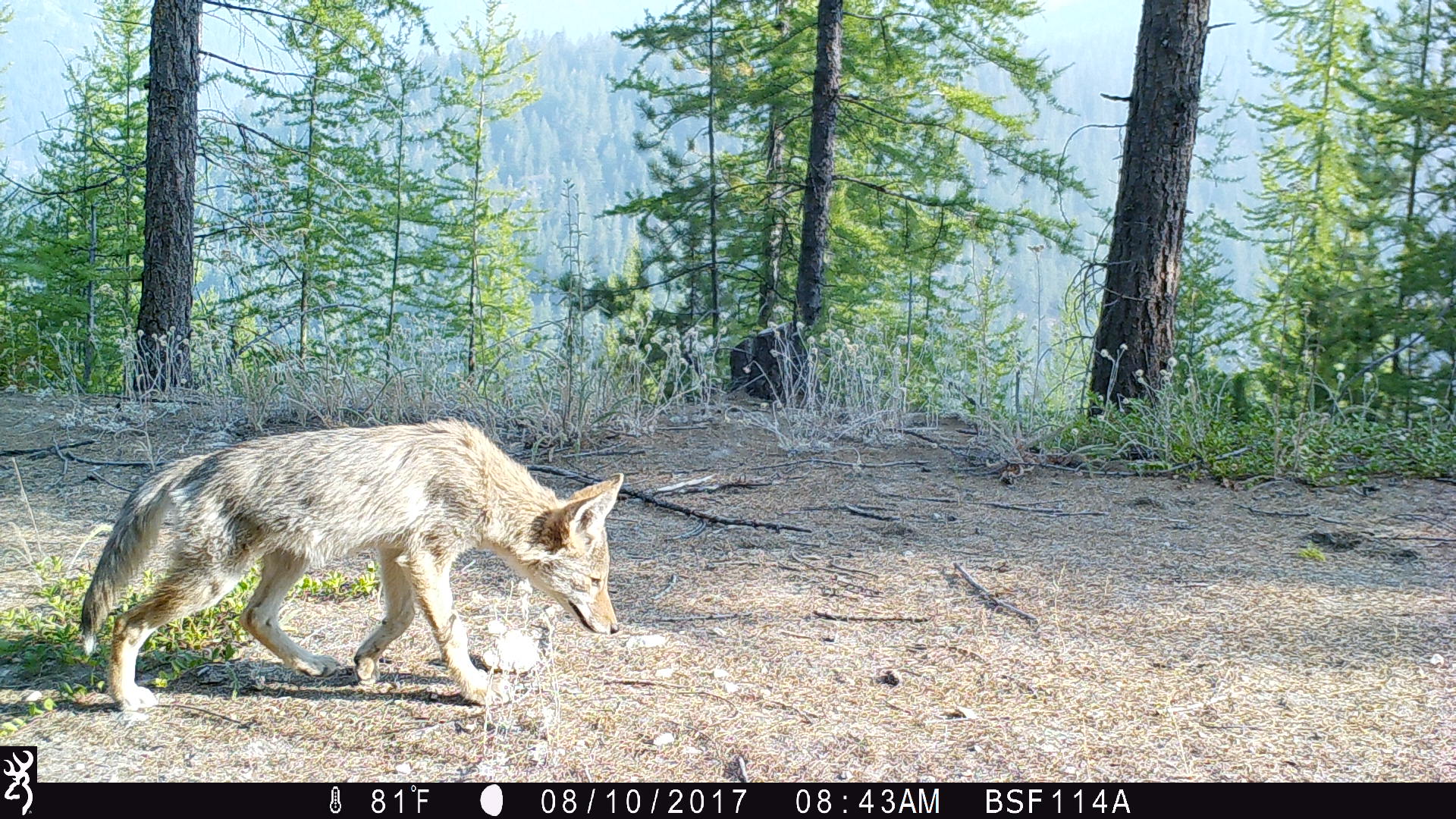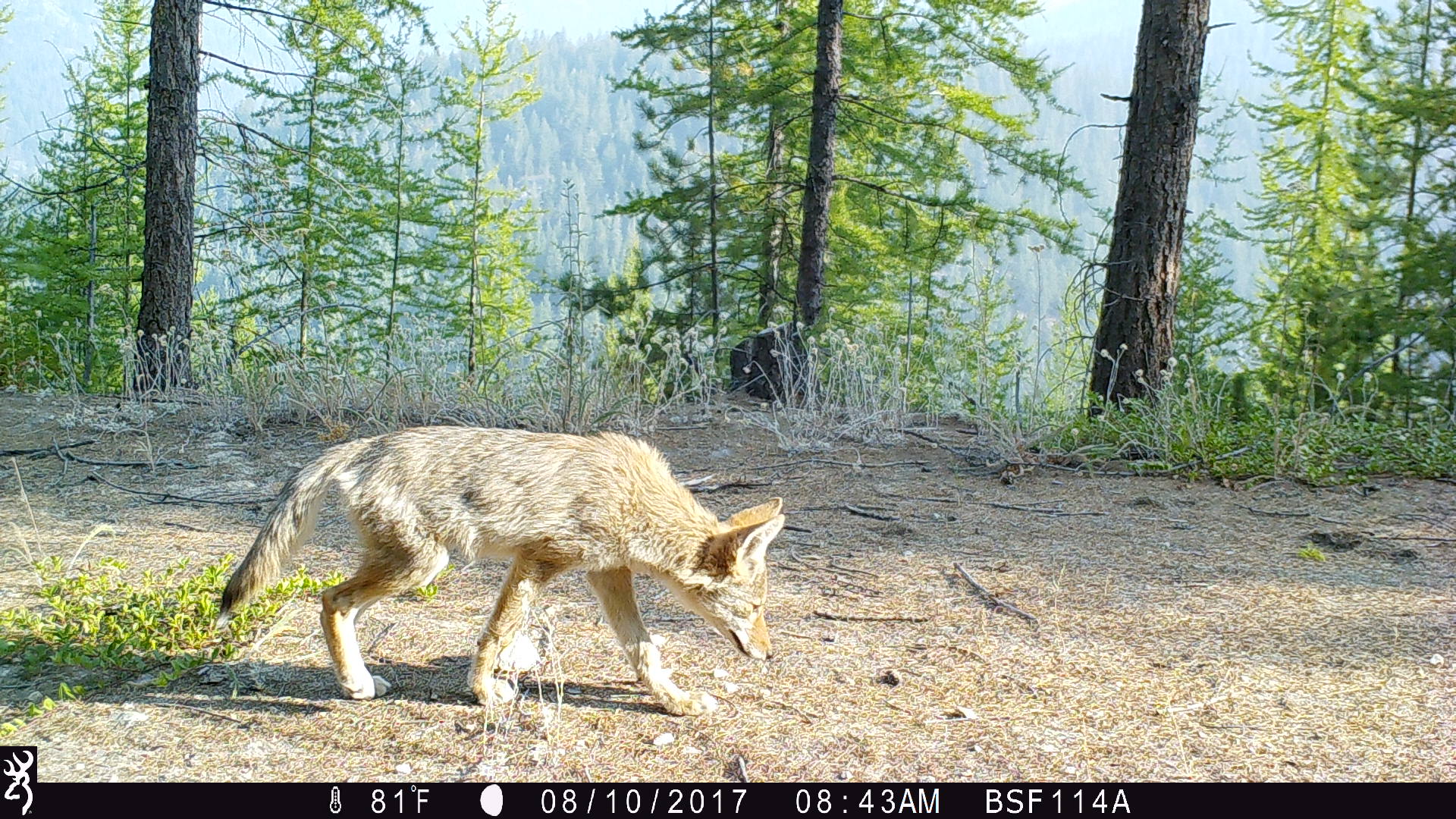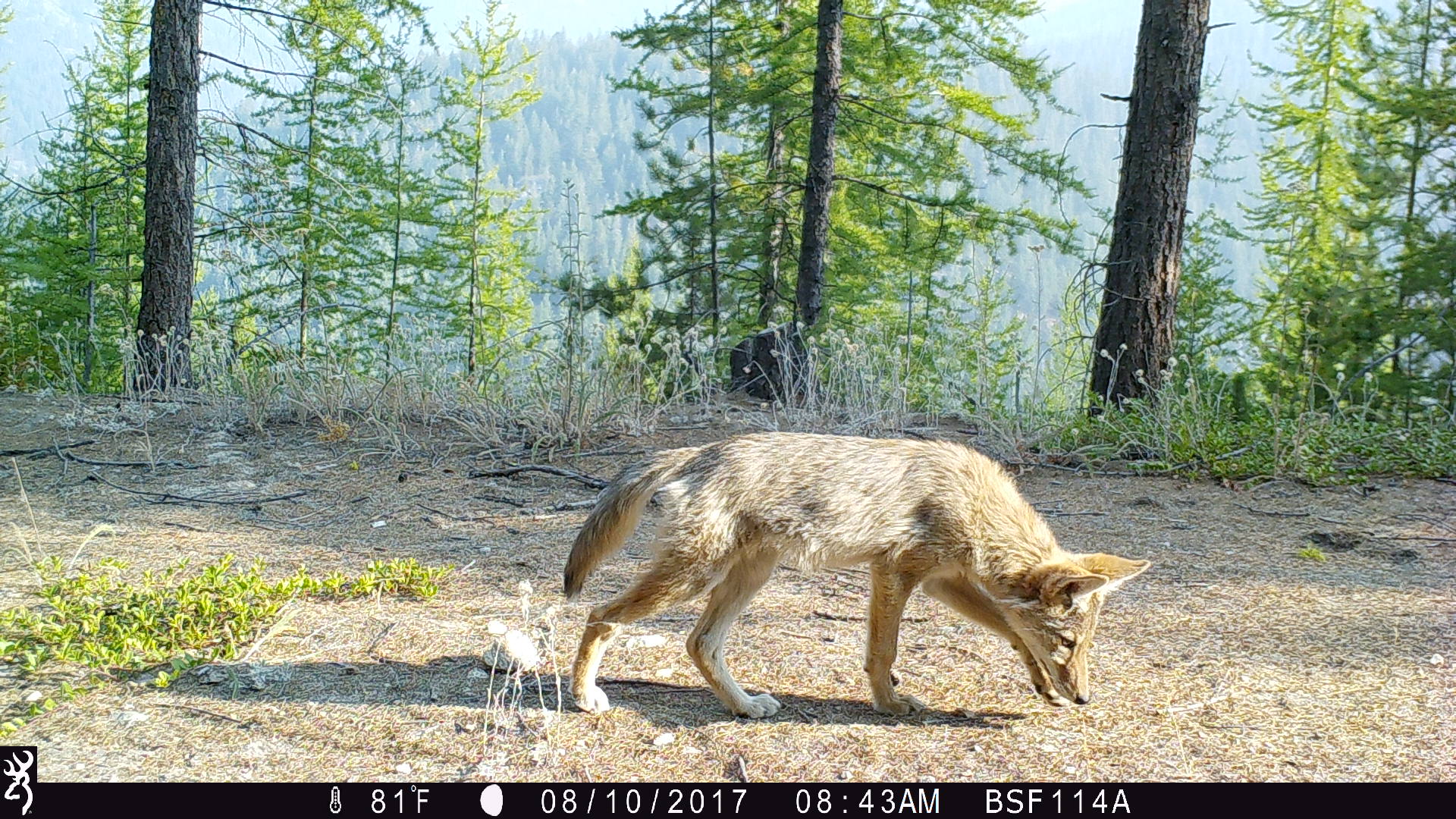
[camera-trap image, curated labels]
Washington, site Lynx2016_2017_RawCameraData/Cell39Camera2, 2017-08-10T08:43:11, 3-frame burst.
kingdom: Animalia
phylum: Chordata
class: Mammalia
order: Carnivora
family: Canidae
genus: Canis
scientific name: Canis latrans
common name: coyote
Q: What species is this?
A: Canis latrans (coyote).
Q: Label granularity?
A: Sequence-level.